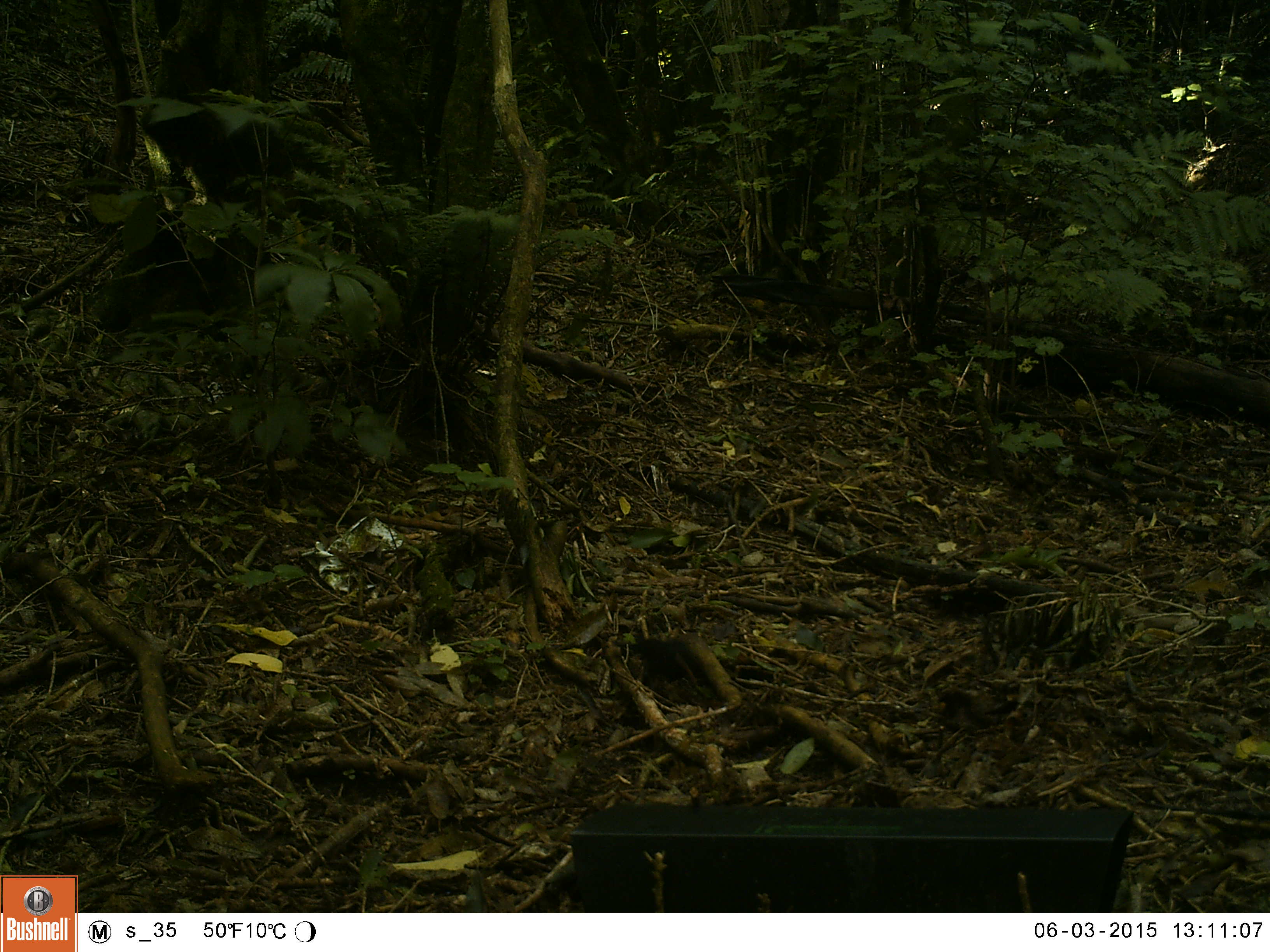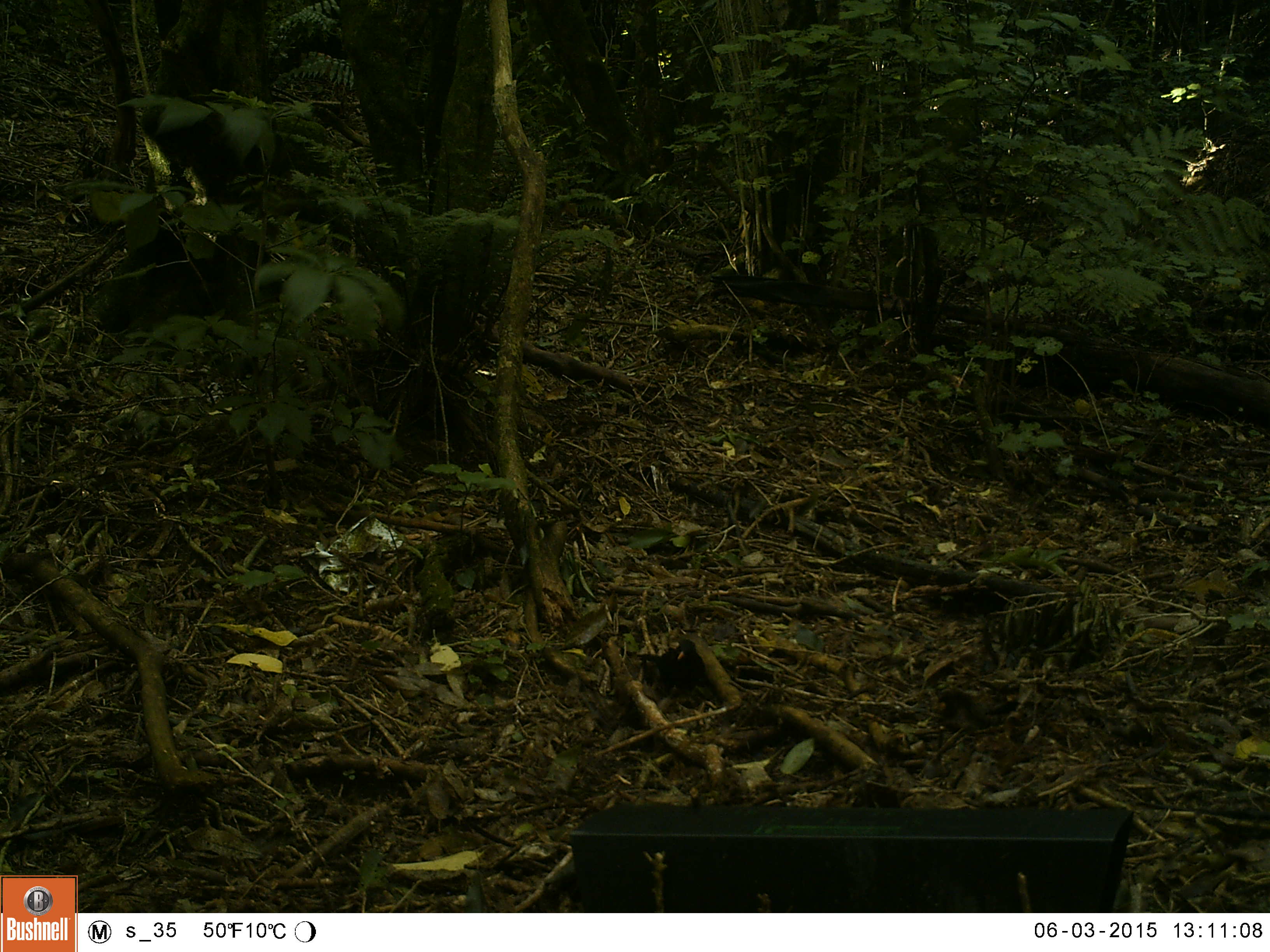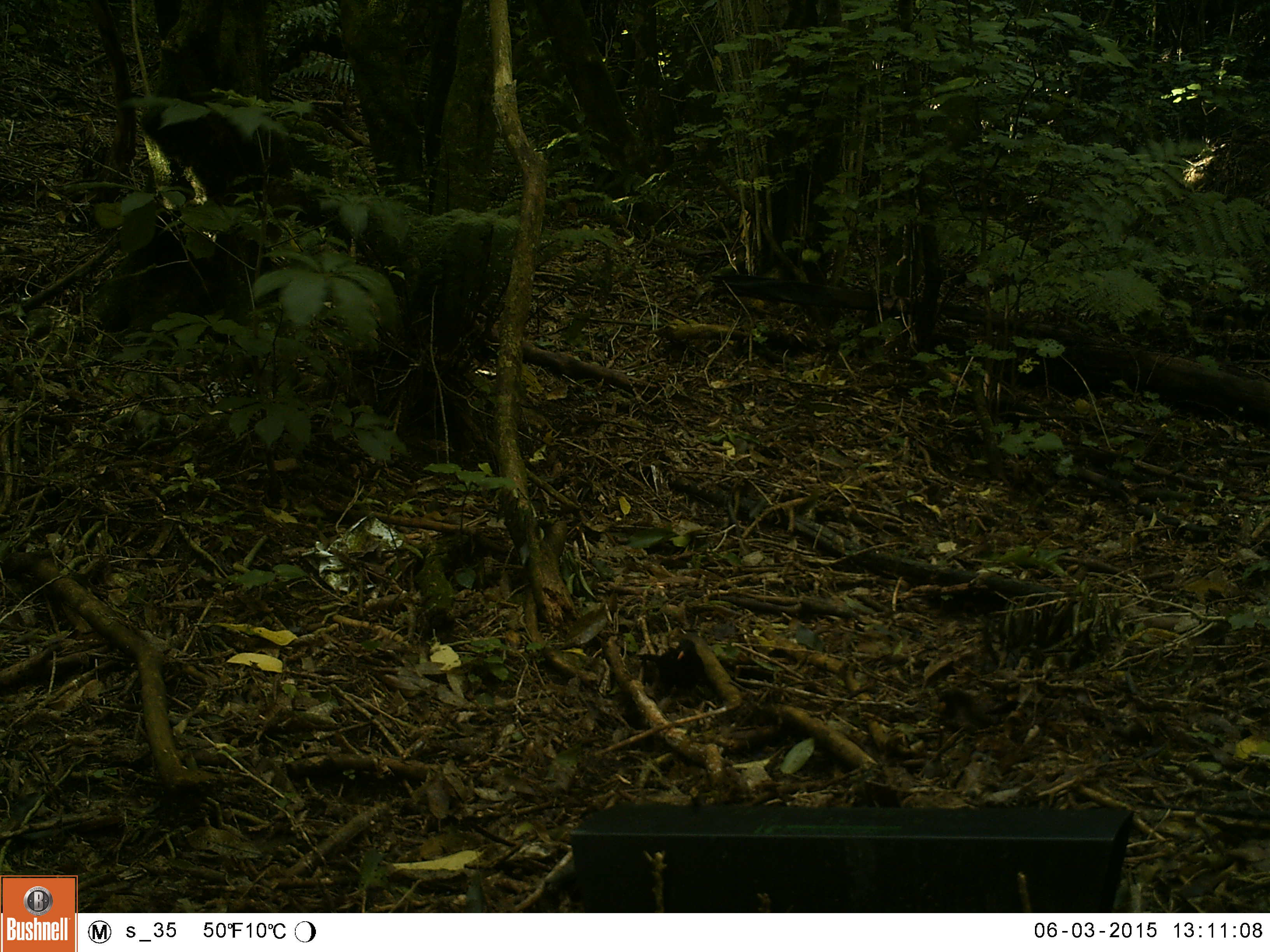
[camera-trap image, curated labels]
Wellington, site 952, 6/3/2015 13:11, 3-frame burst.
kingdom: Animalia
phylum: Chordata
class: Aves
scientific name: Aves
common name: bird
Bird (Aves).